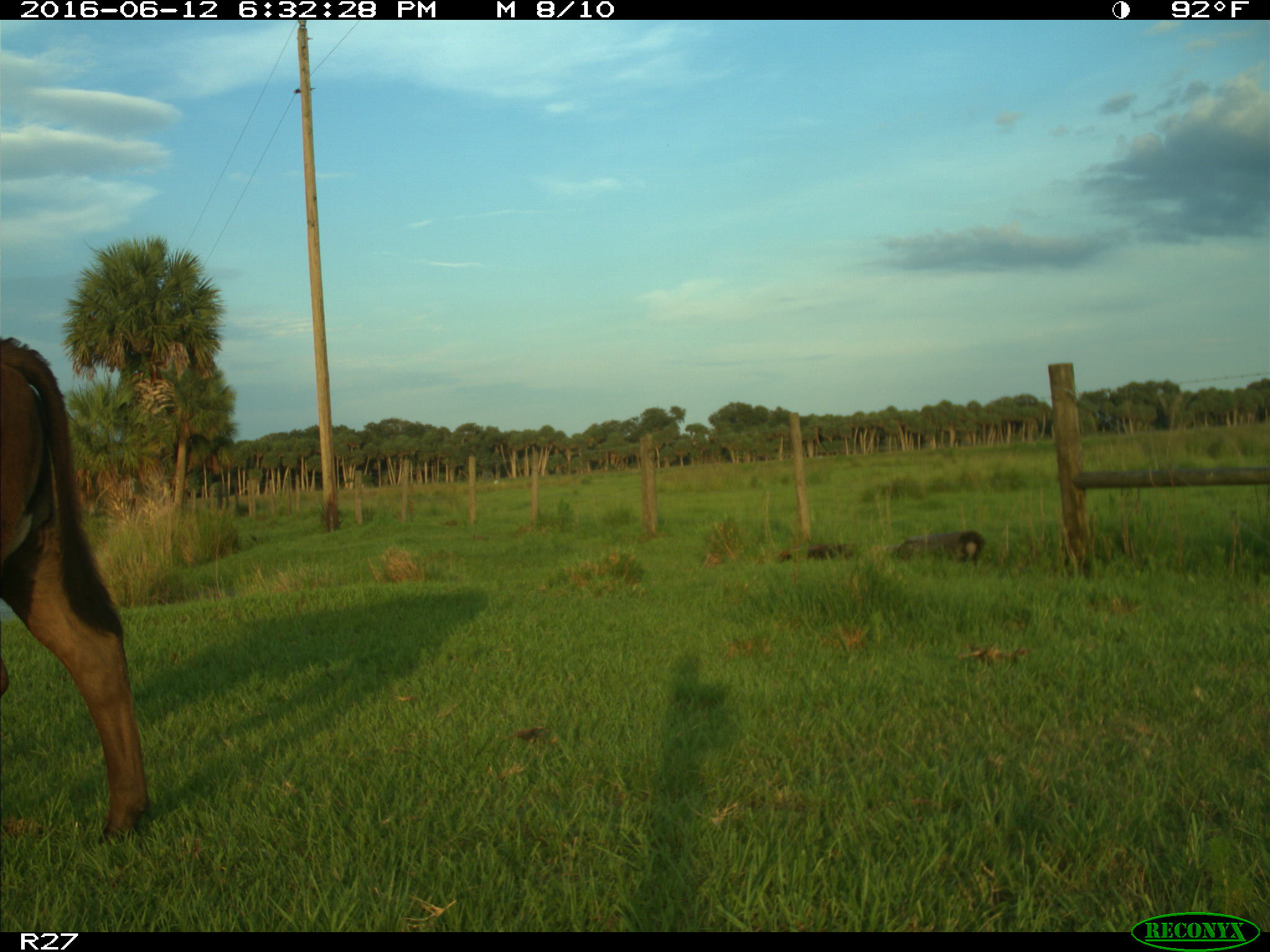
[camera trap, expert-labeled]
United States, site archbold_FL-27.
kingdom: Animalia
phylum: Chordata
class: Mammalia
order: Artiodactyla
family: Bovidae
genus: Bos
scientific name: Bos taurus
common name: domestic cow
Bos taurus (domestic cow).